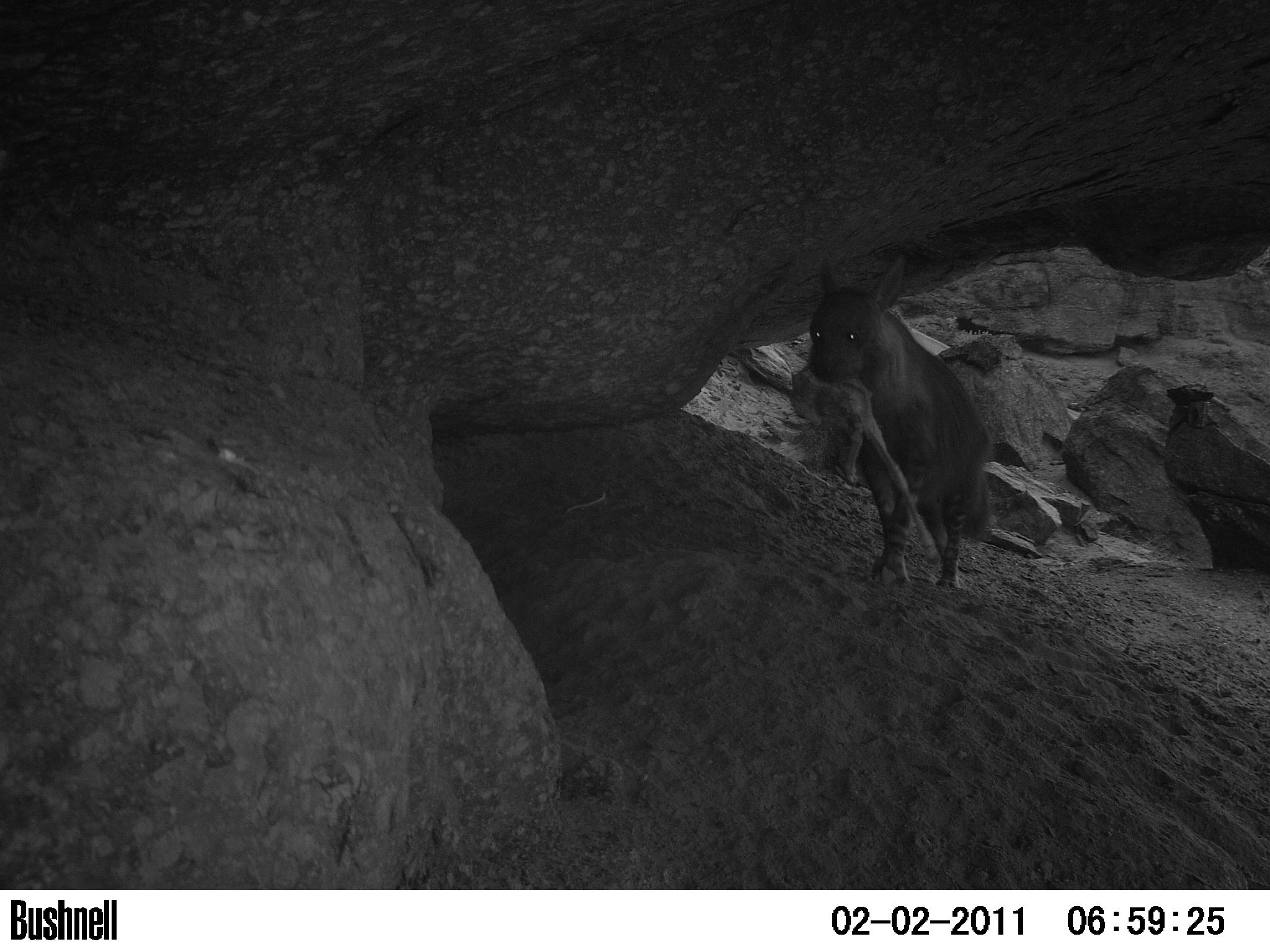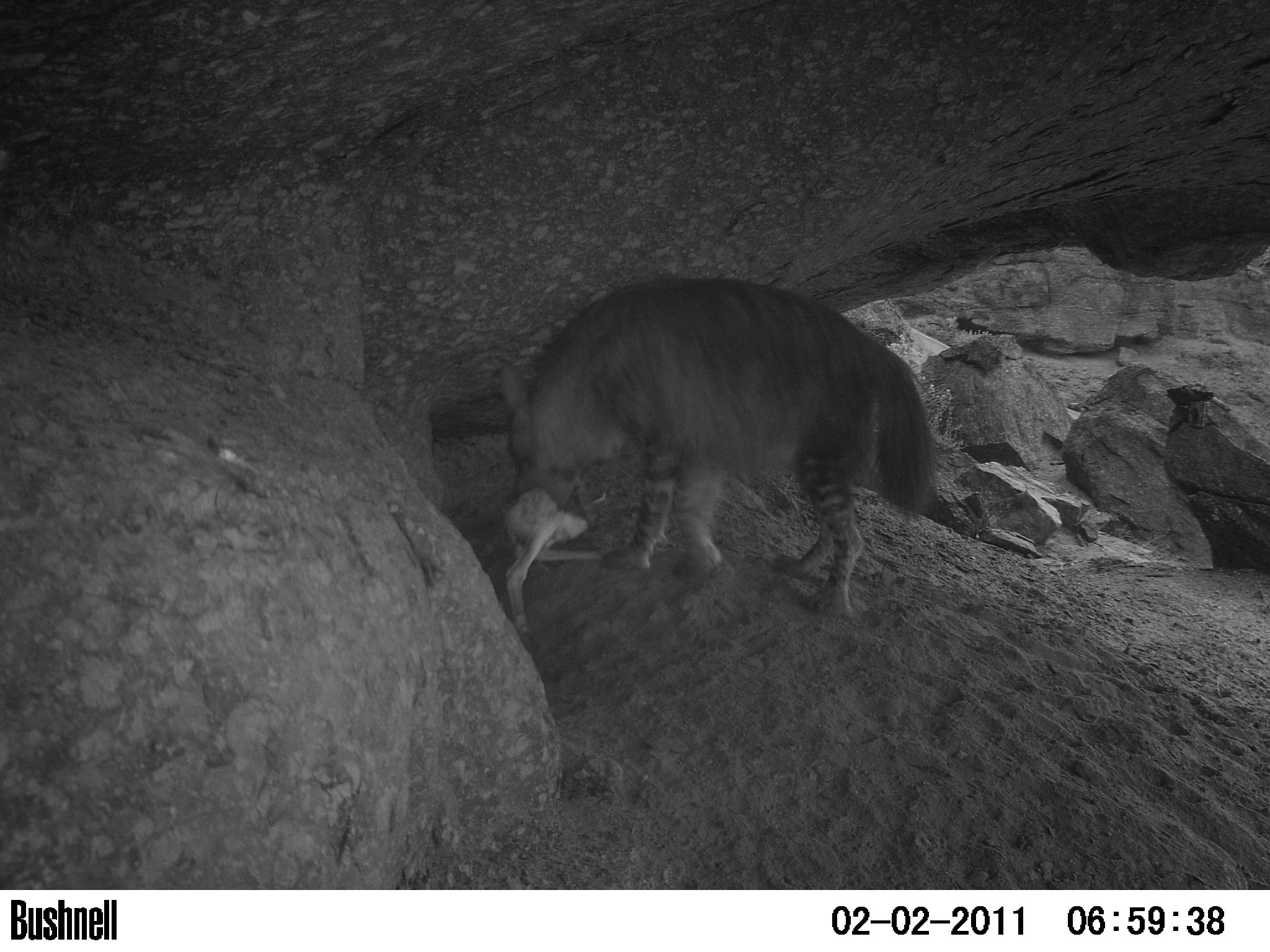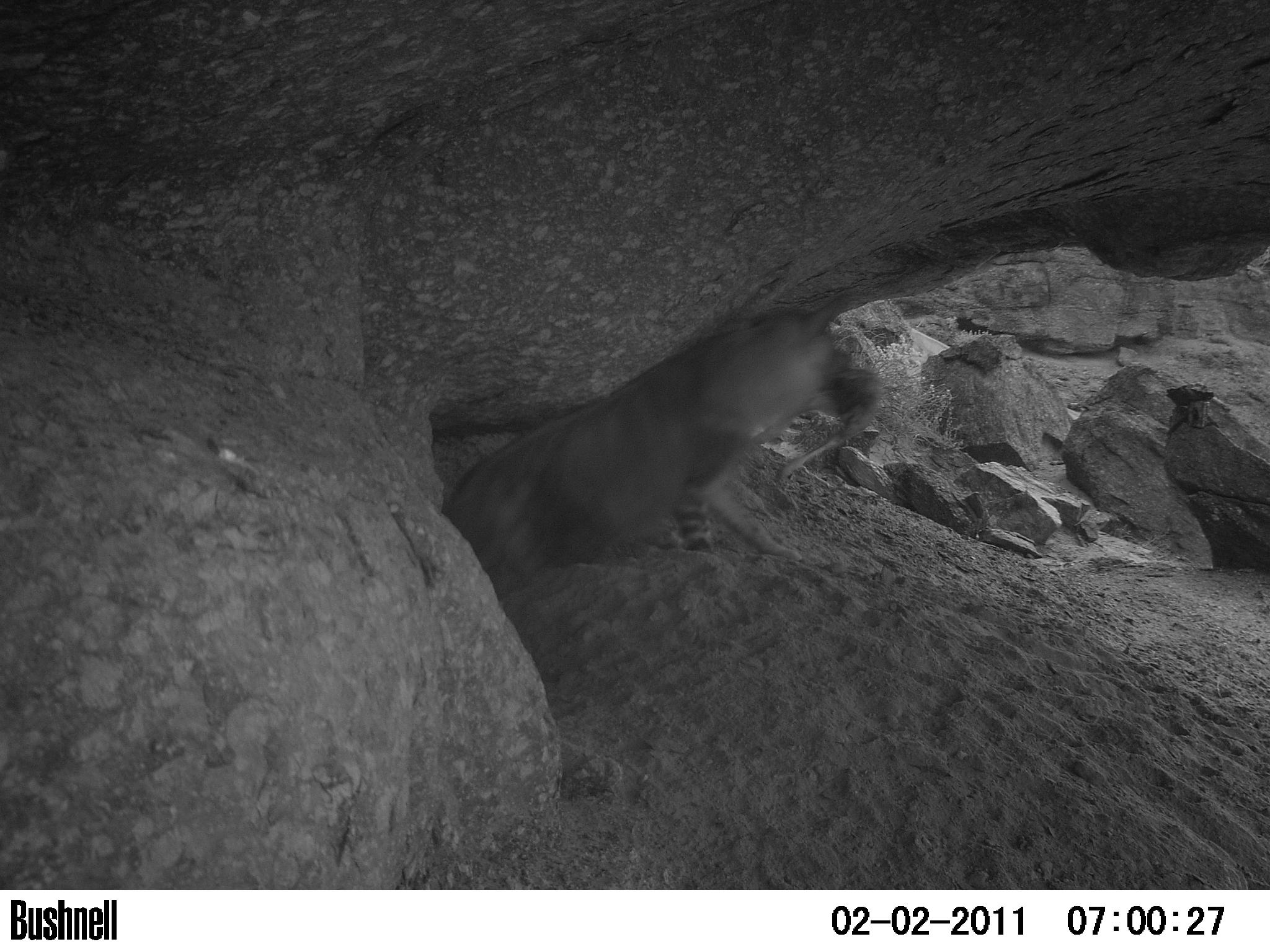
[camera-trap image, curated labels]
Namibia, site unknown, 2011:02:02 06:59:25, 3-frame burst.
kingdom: Animalia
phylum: Chordata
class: Mammalia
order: Carnivora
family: Hyaenidae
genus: Parahyaena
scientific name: Parahyaena brunnea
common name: brown hyena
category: hyaena brunnea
Hyaena brunnea (brown hyena) (Parahyaena brunnea).